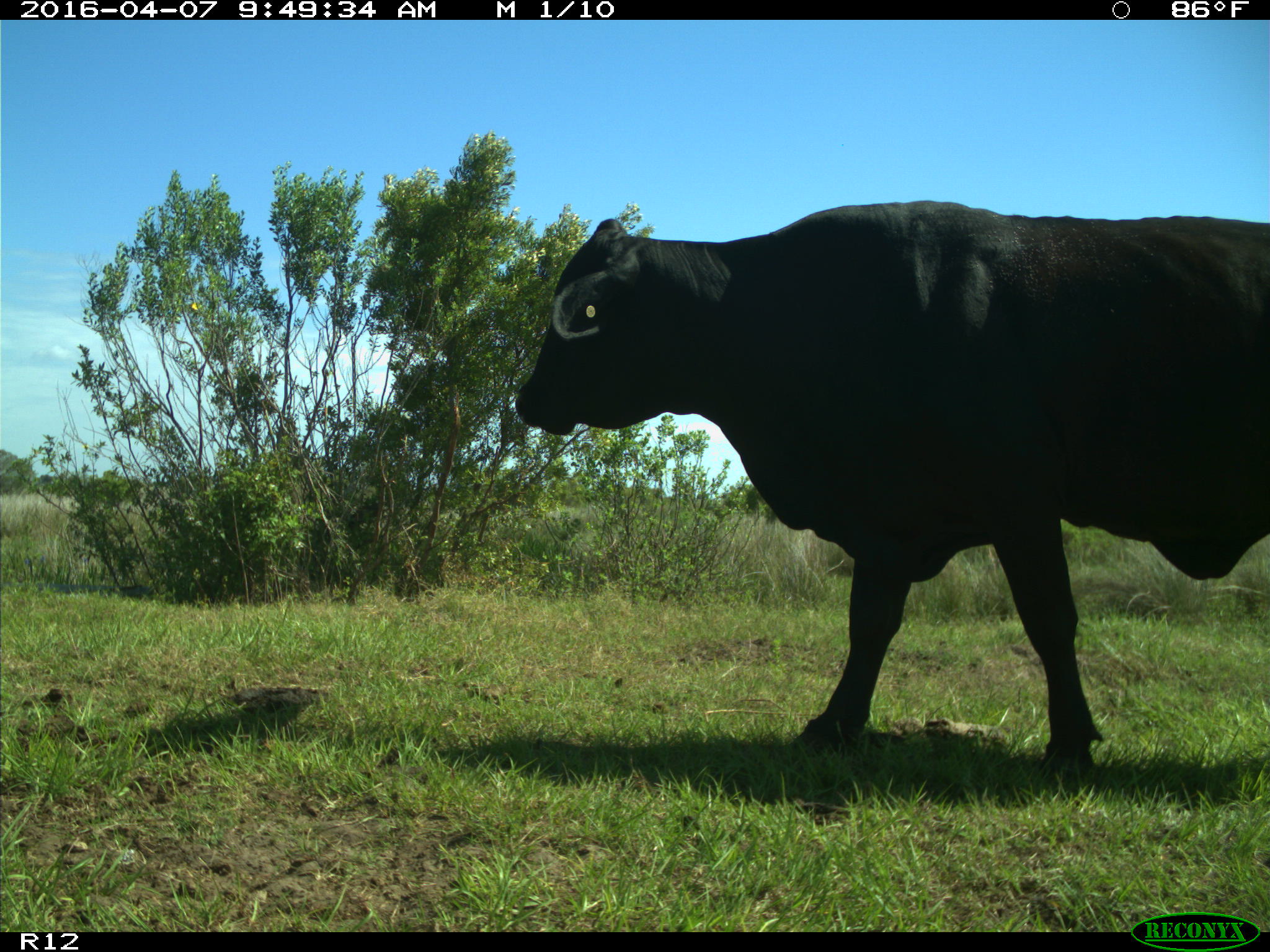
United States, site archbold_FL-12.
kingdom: Animalia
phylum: Chordata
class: Mammalia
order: Artiodactyla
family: Bovidae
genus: Bos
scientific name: Bos taurus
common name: domestic cow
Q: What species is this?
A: Bos taurus (domestic cow).